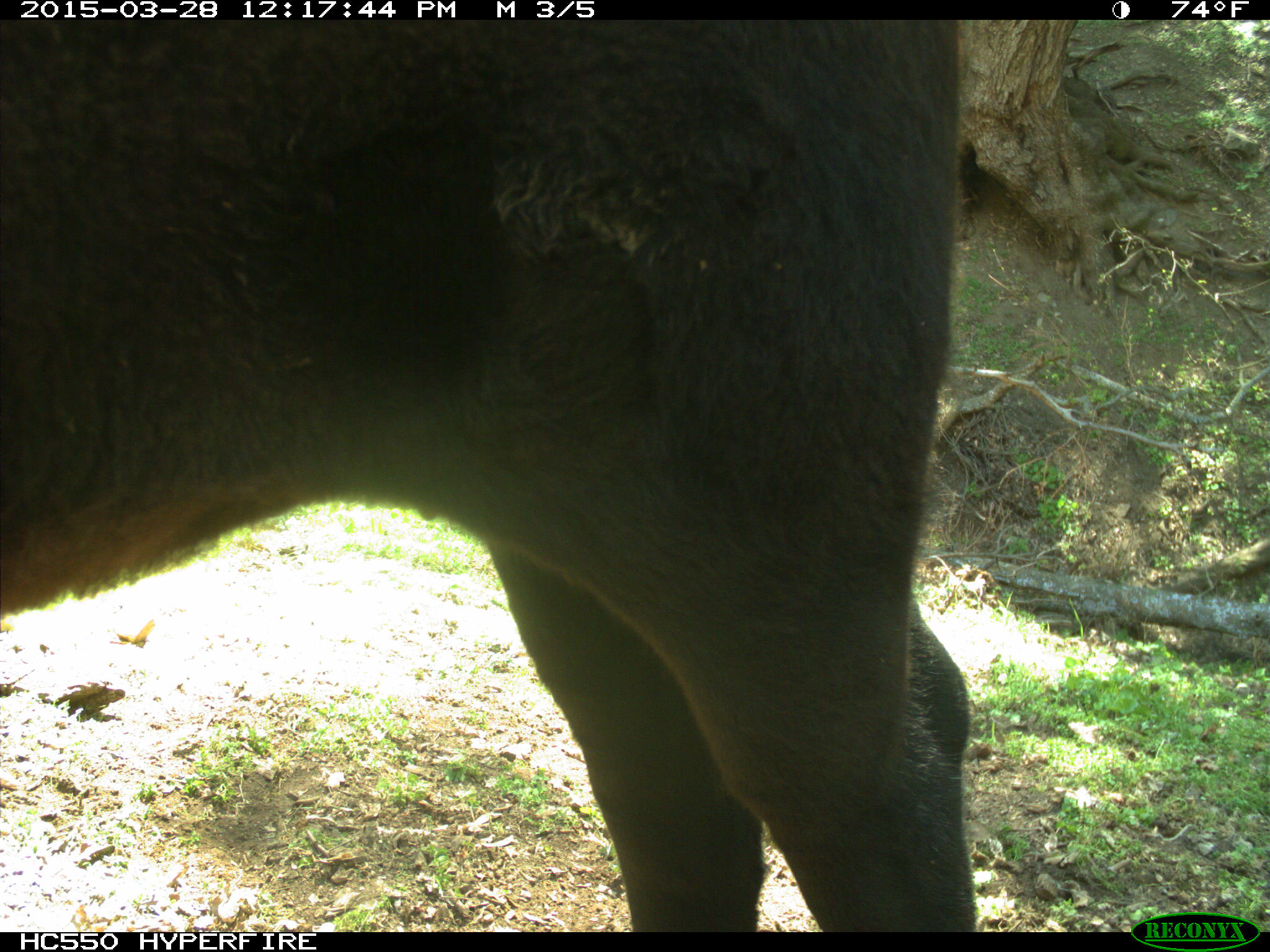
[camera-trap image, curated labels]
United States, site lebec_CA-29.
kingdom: Animalia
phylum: Chordata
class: Mammalia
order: Artiodactyla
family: Bovidae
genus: Bos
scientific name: Bos taurus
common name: domestic cow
Bos taurus (domestic cow).